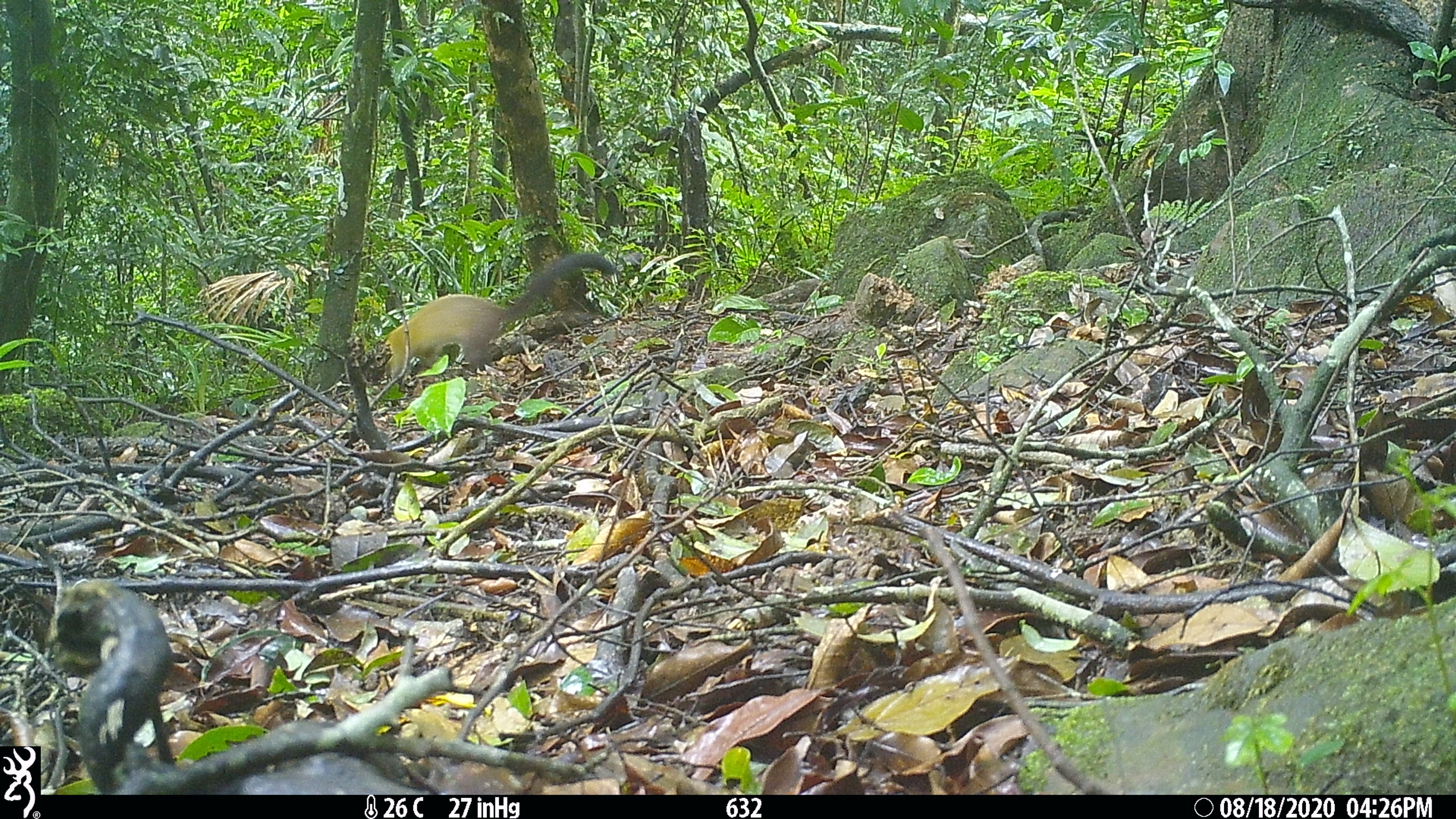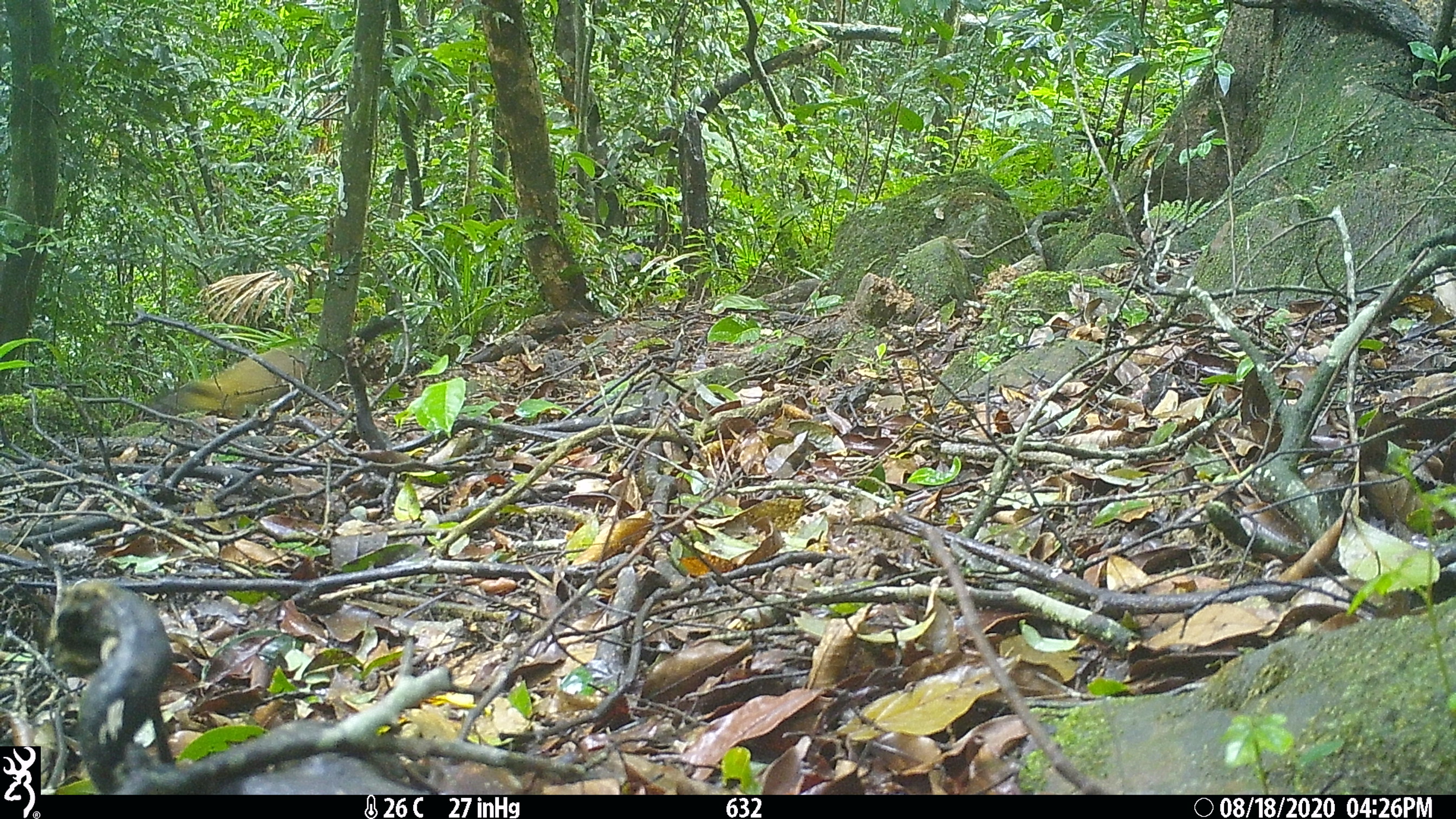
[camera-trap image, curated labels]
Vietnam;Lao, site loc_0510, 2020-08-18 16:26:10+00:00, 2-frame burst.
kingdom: Animalia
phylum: Chordata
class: Mammalia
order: Carnivora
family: Mustelidae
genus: Martes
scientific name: Martes flavigula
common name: yellow-throated marten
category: yellow throated marten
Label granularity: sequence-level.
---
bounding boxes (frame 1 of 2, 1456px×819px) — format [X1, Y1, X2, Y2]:
yellow throated marten: [384, 252, 613, 382]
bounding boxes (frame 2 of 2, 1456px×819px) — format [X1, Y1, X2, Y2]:
yellow throated marten: [149, 315, 394, 423]